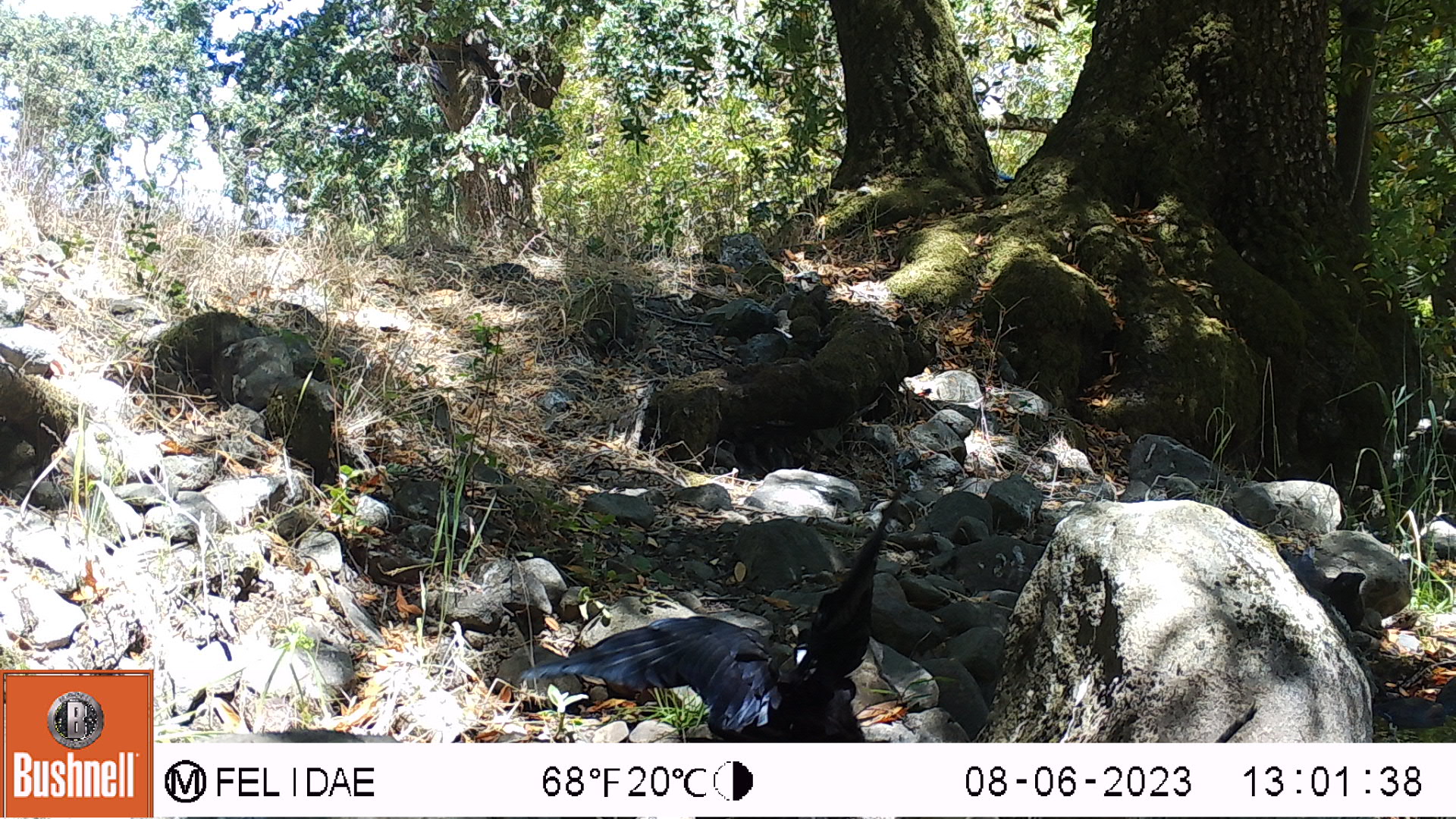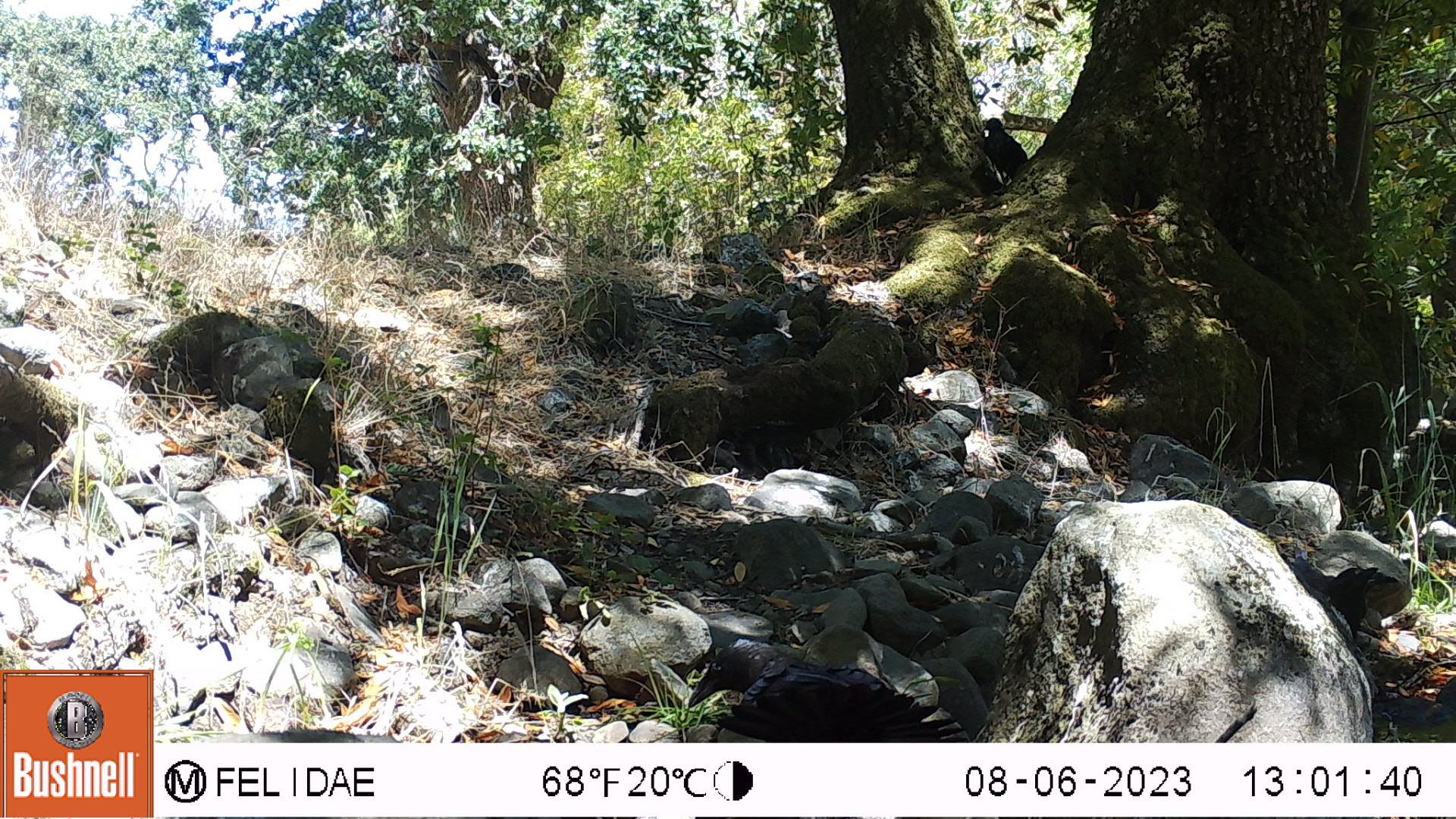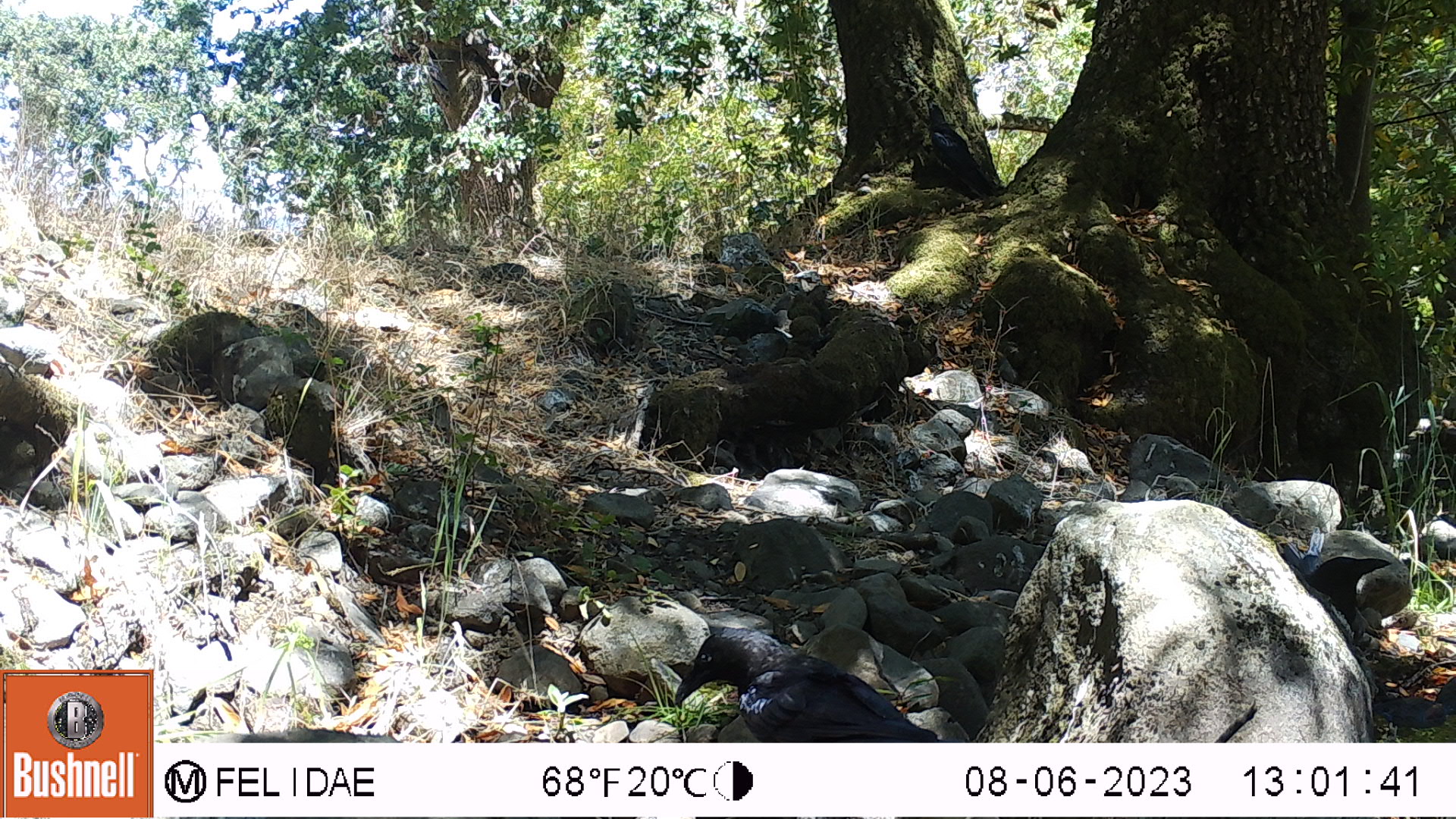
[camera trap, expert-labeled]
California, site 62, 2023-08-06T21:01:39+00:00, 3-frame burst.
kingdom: Animalia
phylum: Chordata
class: Aves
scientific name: Aves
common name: bird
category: unknown bird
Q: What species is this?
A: Unknown bird (bird) (Aves).